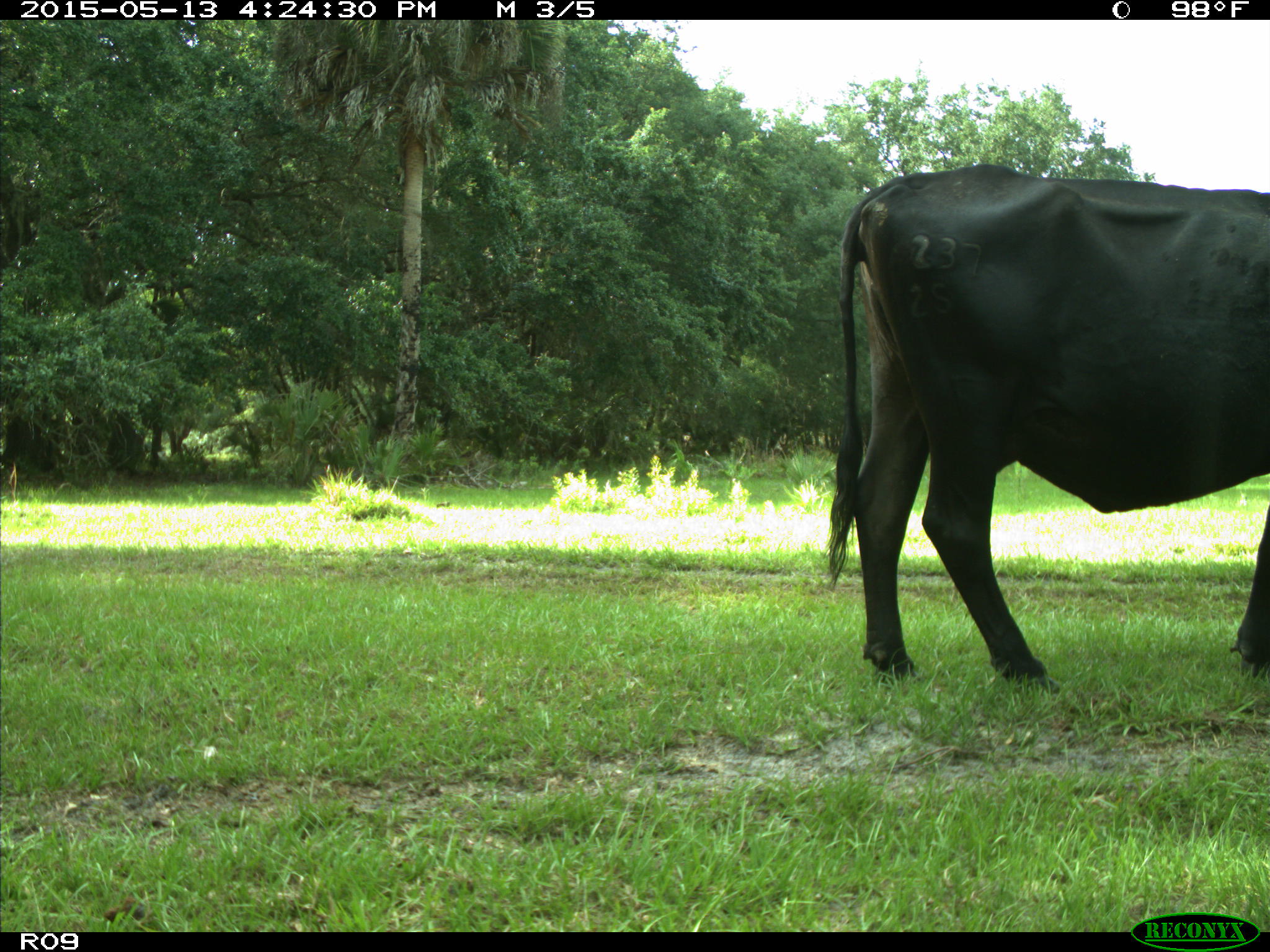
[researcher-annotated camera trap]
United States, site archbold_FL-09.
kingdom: Animalia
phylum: Chordata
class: Mammalia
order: Artiodactyla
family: Bovidae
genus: Bos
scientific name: Bos taurus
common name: domestic cow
Bos taurus (domestic cow).